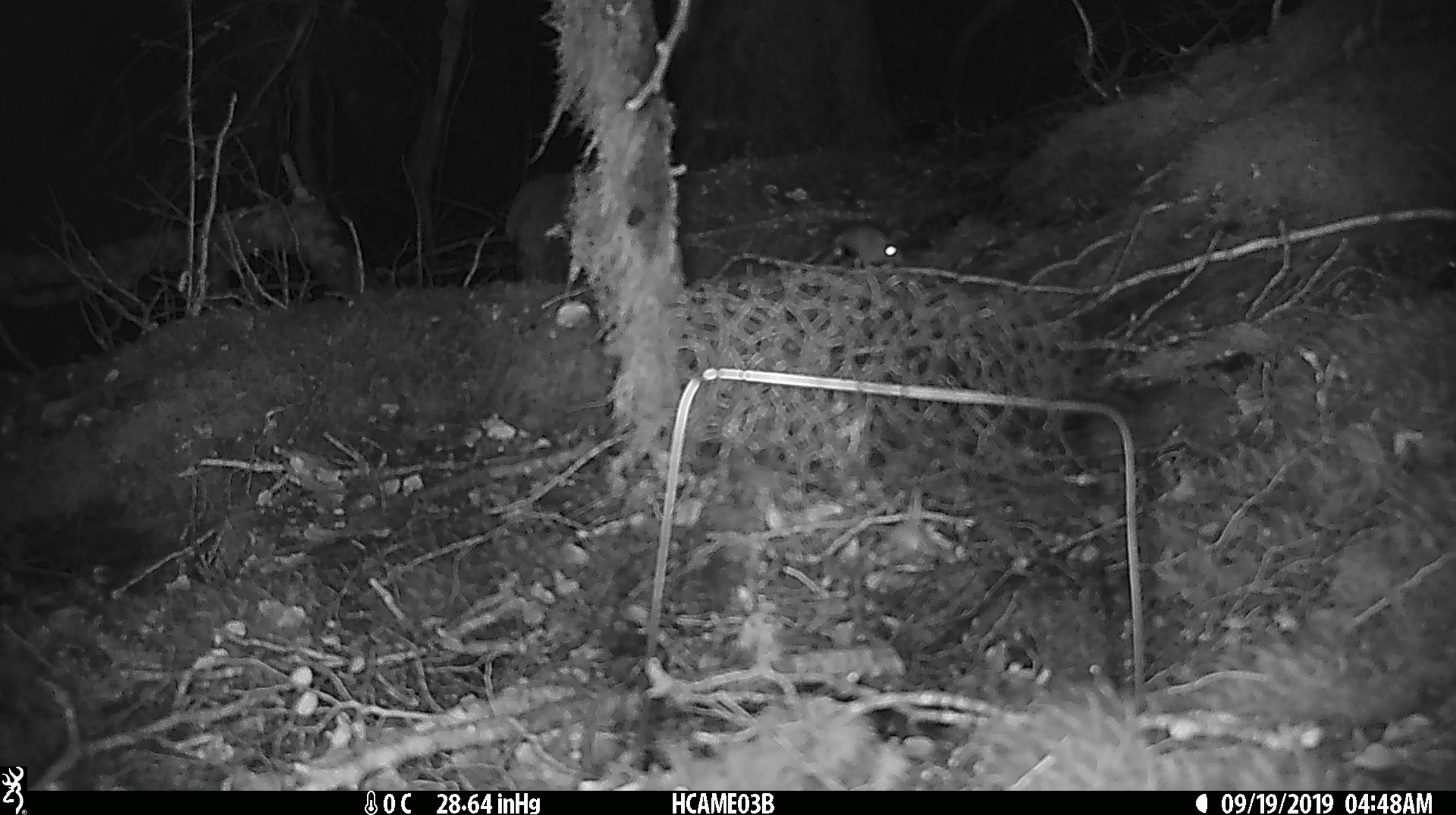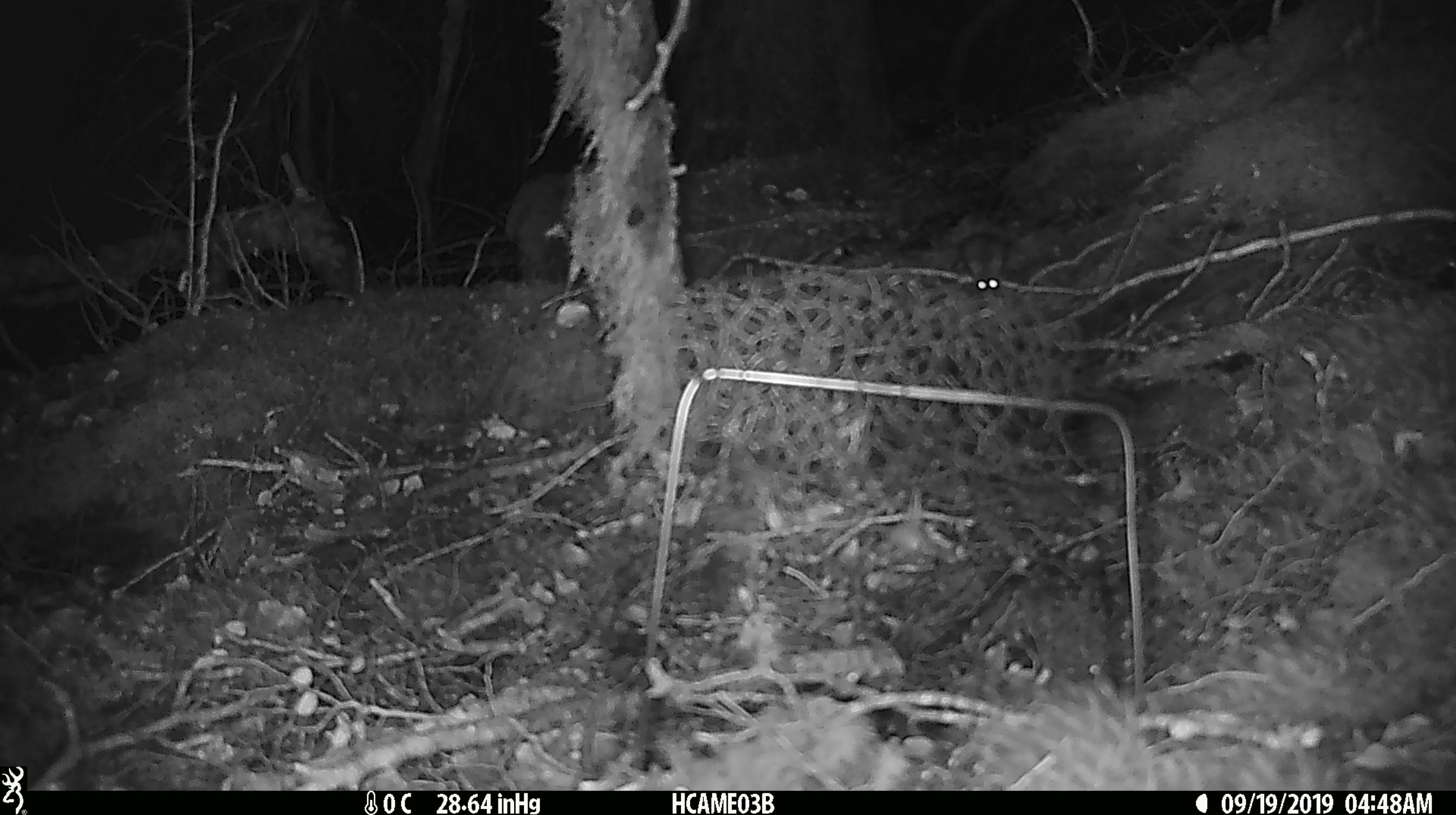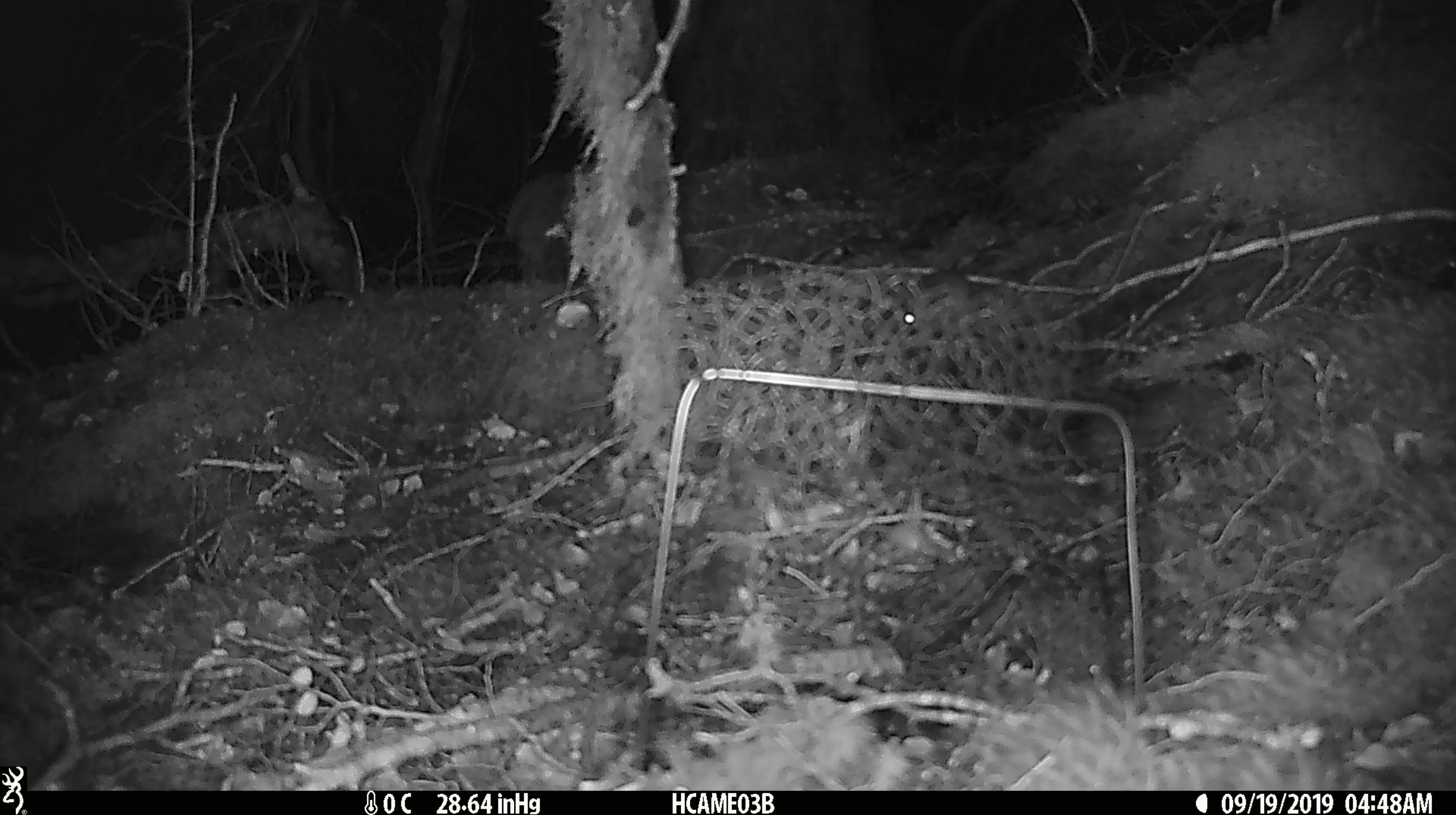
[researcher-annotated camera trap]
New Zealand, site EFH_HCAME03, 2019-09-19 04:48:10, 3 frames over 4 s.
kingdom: Animalia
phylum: Chordata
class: Mammalia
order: Rodentia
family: Muridae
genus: Mus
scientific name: Mus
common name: mouse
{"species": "mouse (Mus)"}